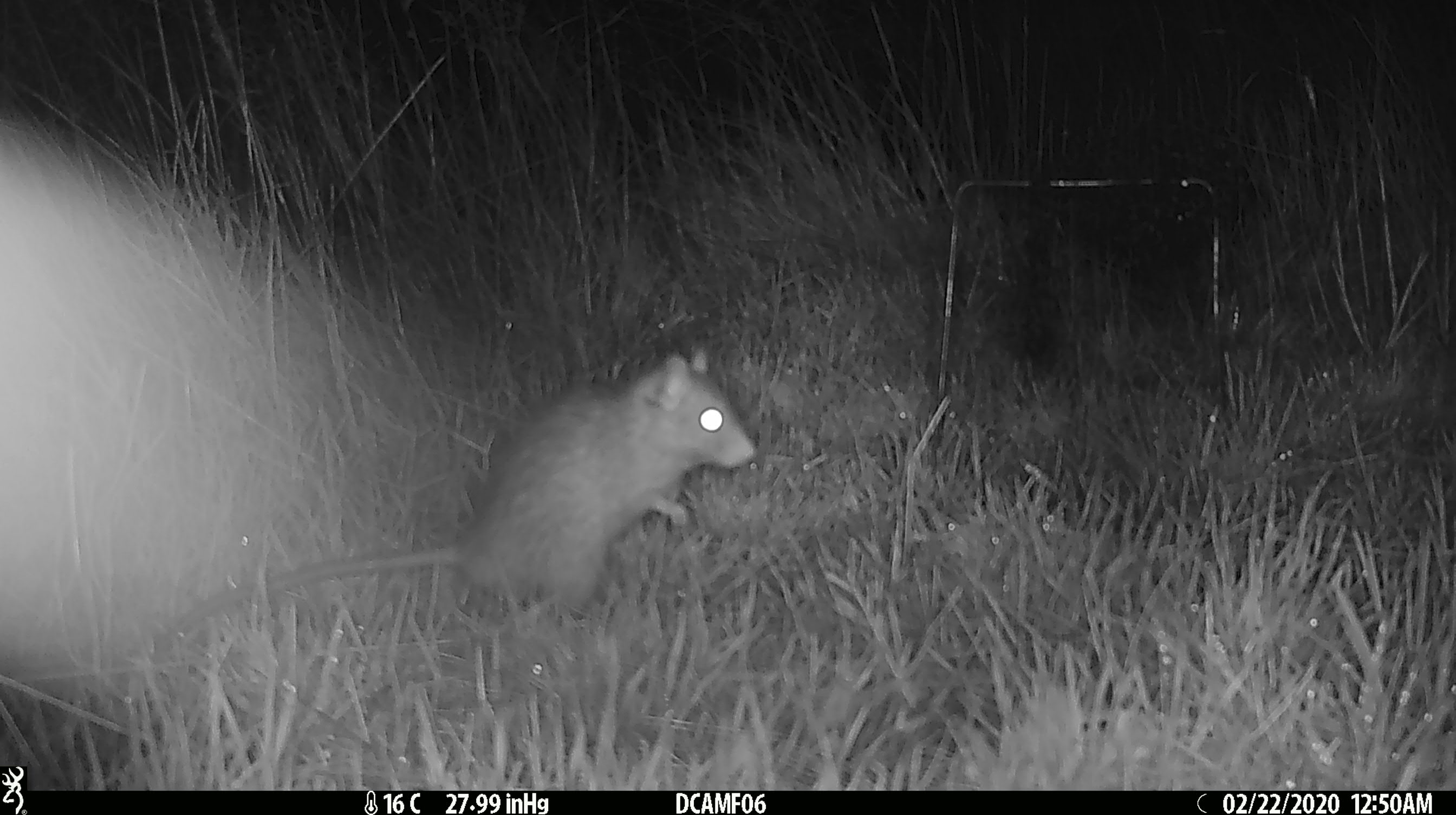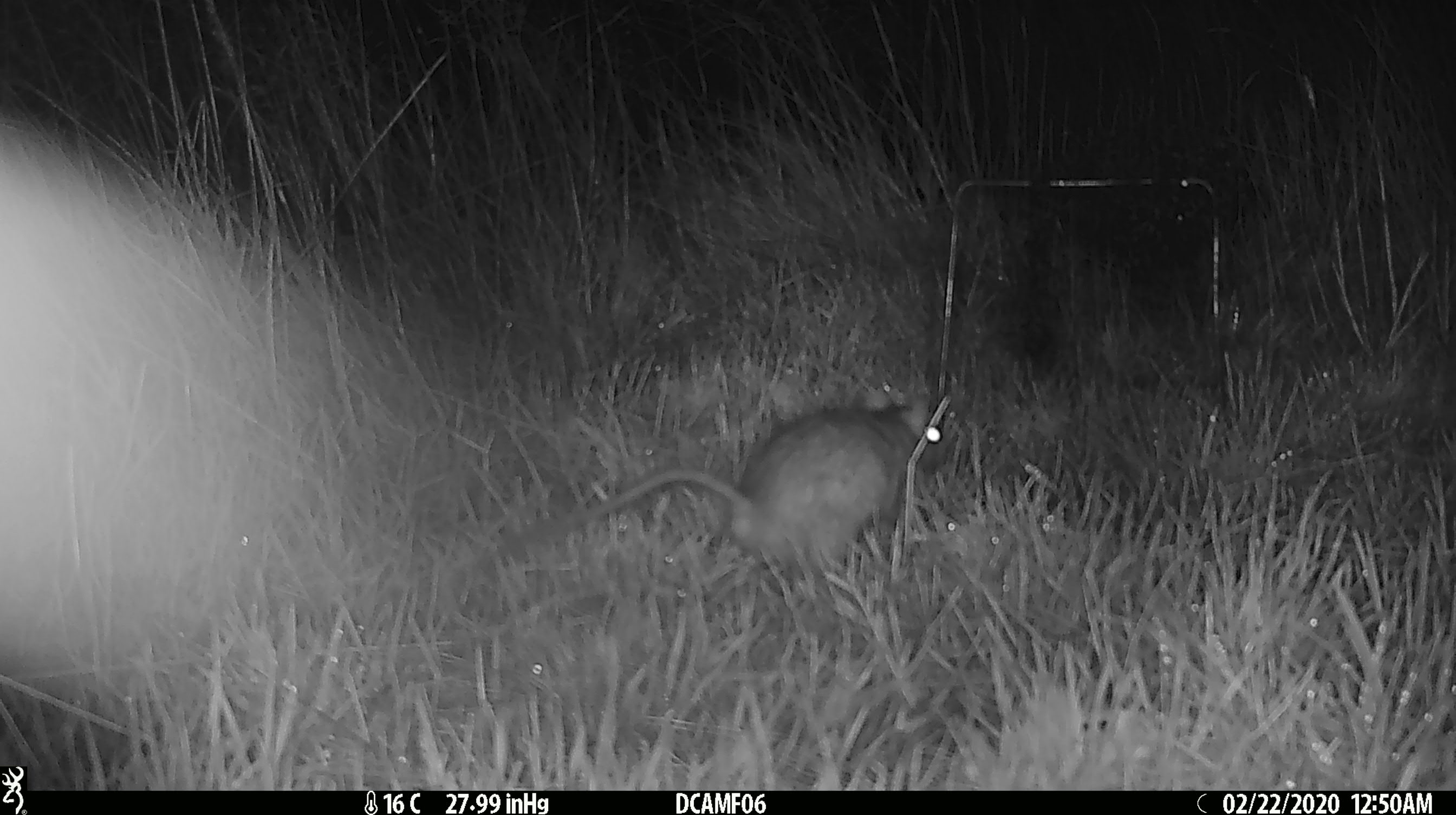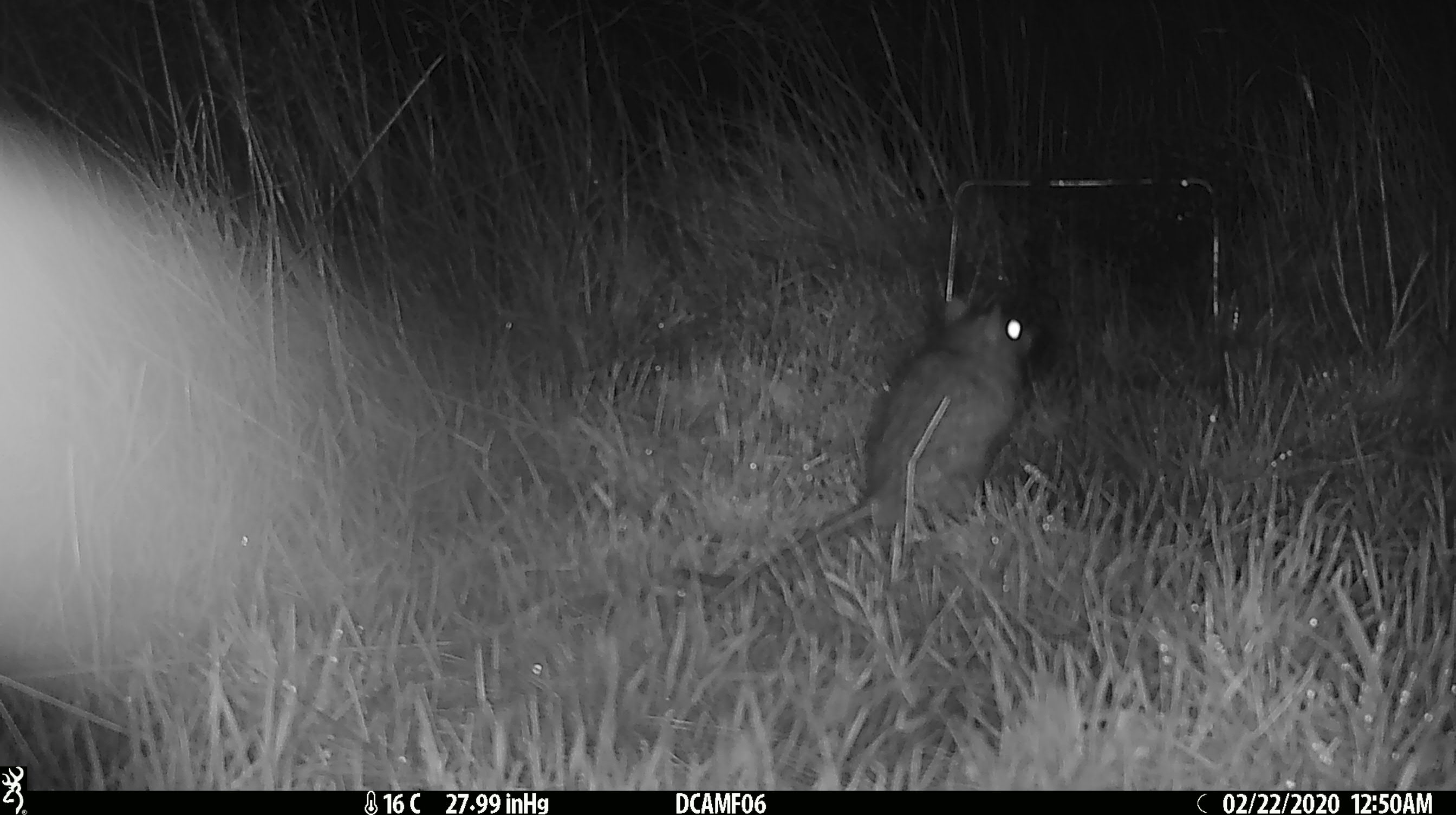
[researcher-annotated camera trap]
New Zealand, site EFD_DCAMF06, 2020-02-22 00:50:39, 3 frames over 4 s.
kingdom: Animalia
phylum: Chordata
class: Mammalia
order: Rodentia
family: Muridae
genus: Rattus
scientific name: Rattus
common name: rat